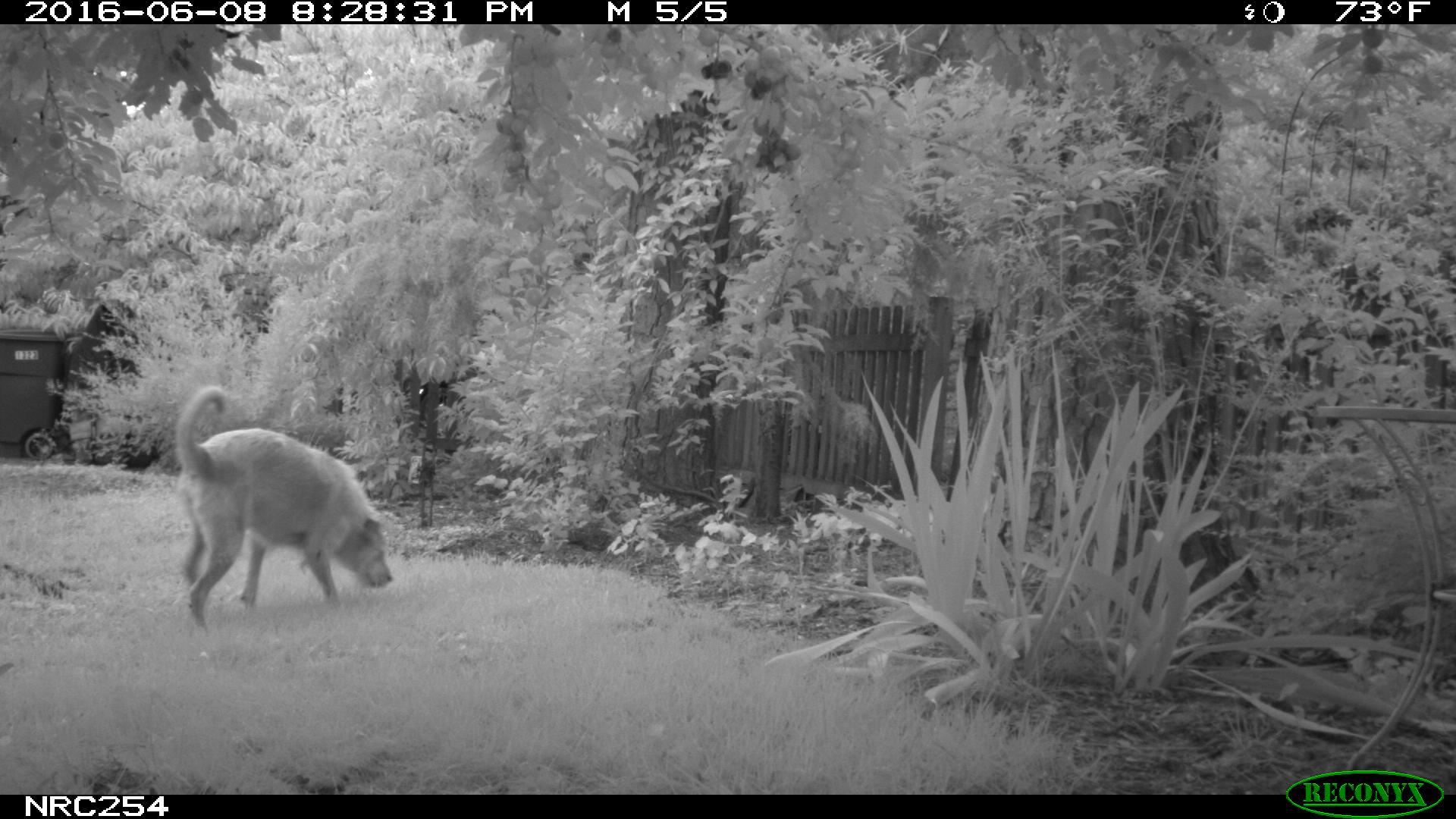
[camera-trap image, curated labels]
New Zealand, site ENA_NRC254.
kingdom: Animalia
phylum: Chordata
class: Mammalia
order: Carnivora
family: Canidae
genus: Canis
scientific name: Canis familiaris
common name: domestic dog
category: dog